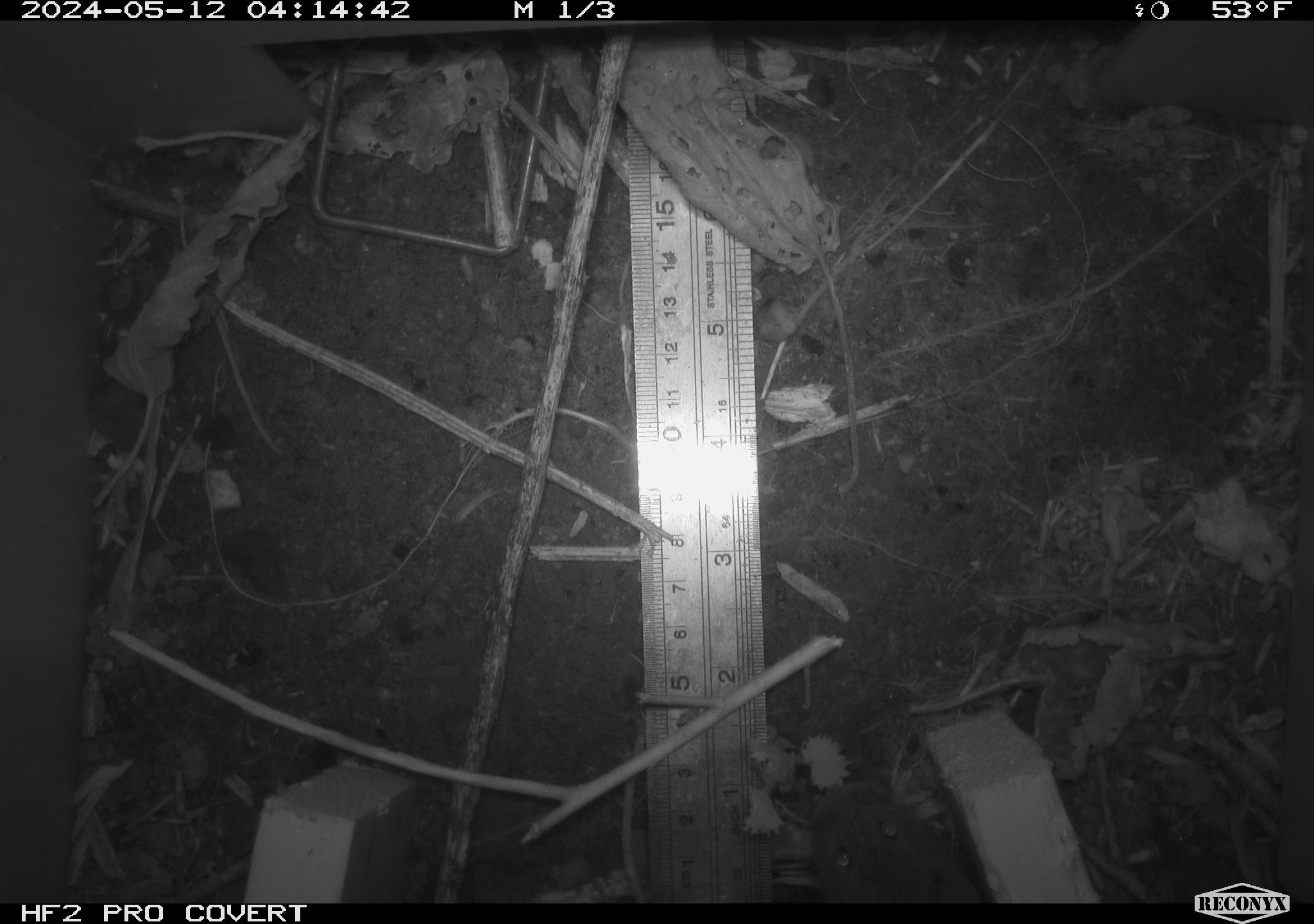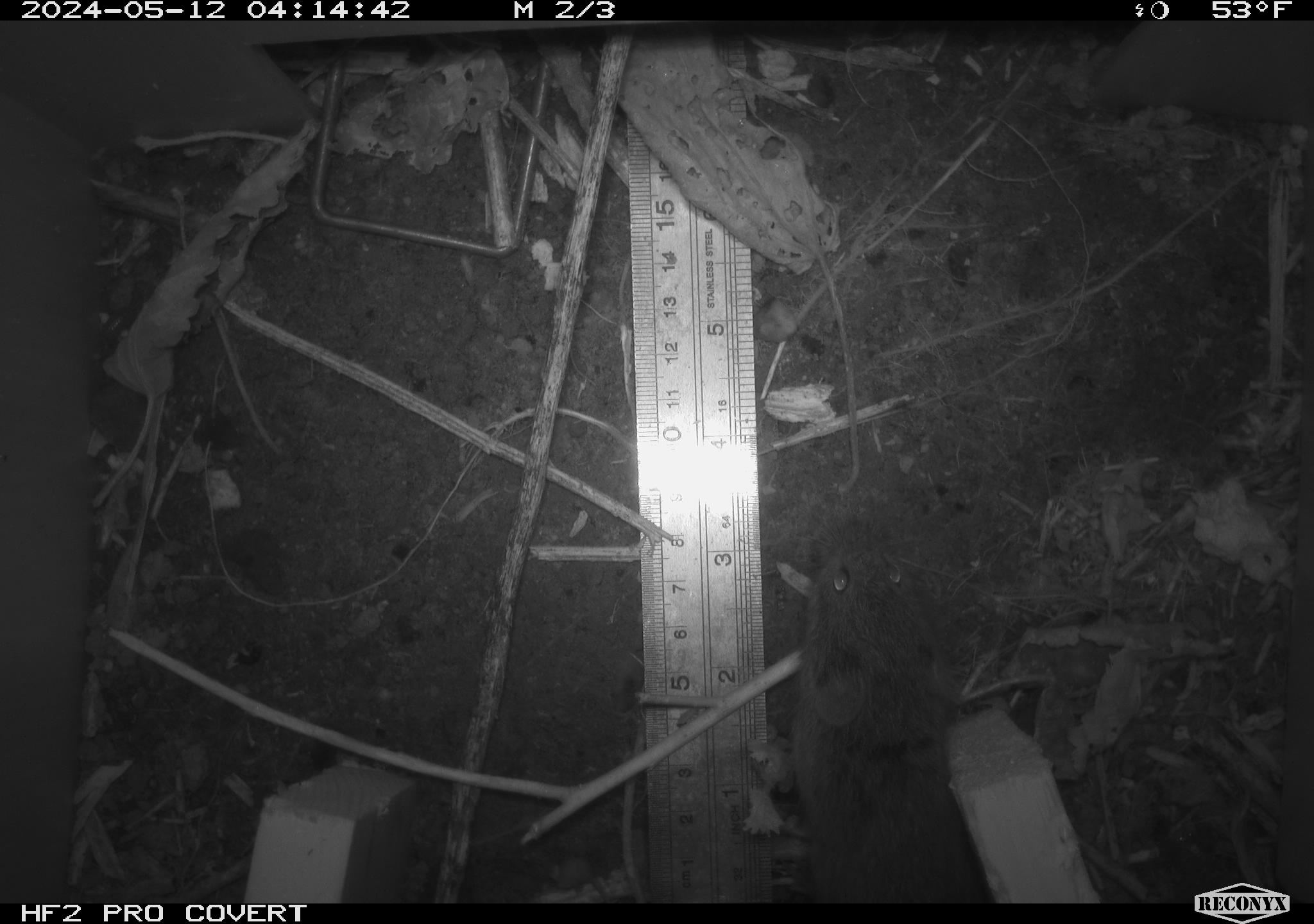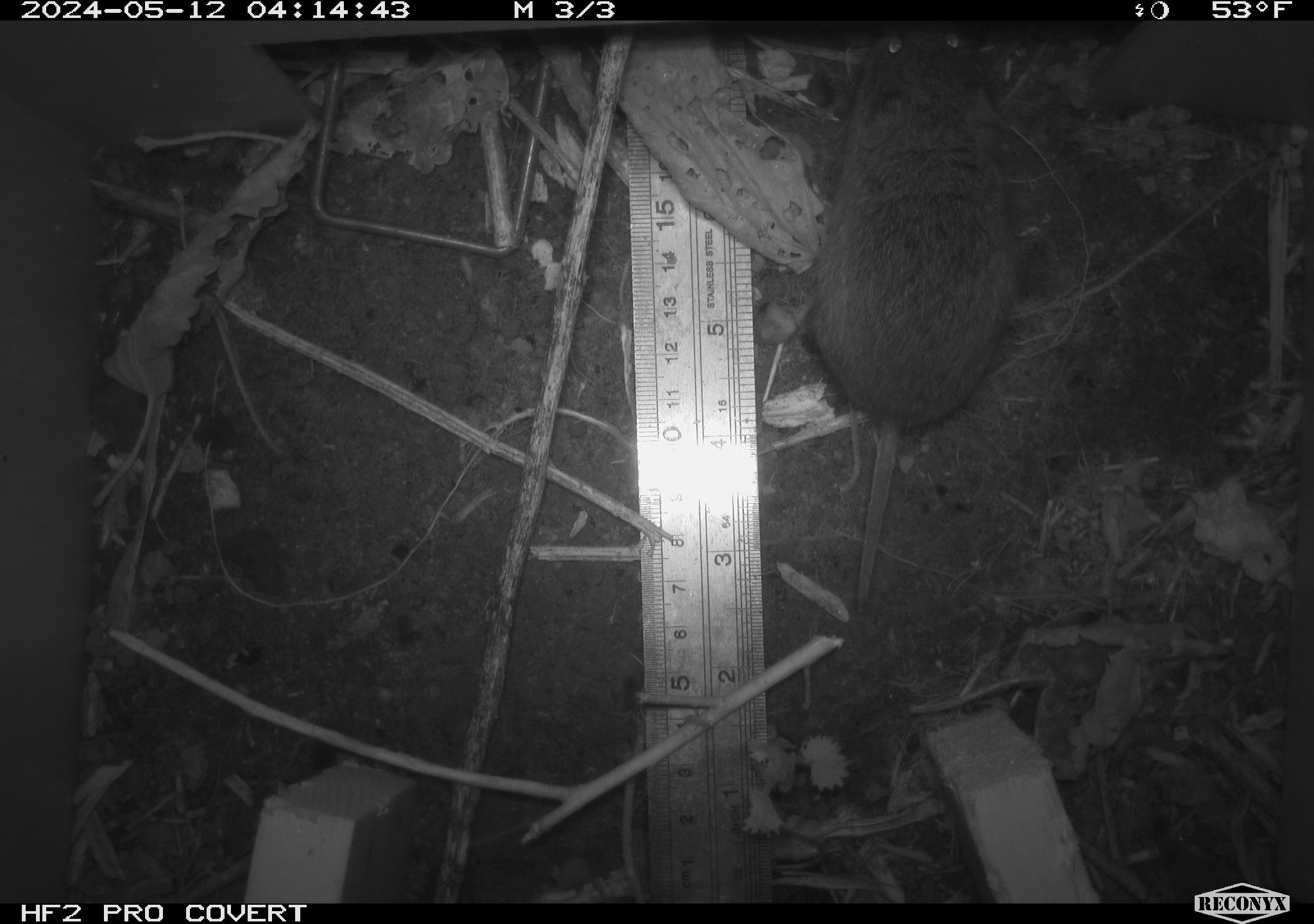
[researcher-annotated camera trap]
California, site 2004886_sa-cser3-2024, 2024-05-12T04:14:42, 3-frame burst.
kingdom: Animalia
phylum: Chordata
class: Mammalia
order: Rodentia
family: Cricetidae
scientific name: Cricetidae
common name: hamsters, voles, lemmings, and allies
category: cricetidae family